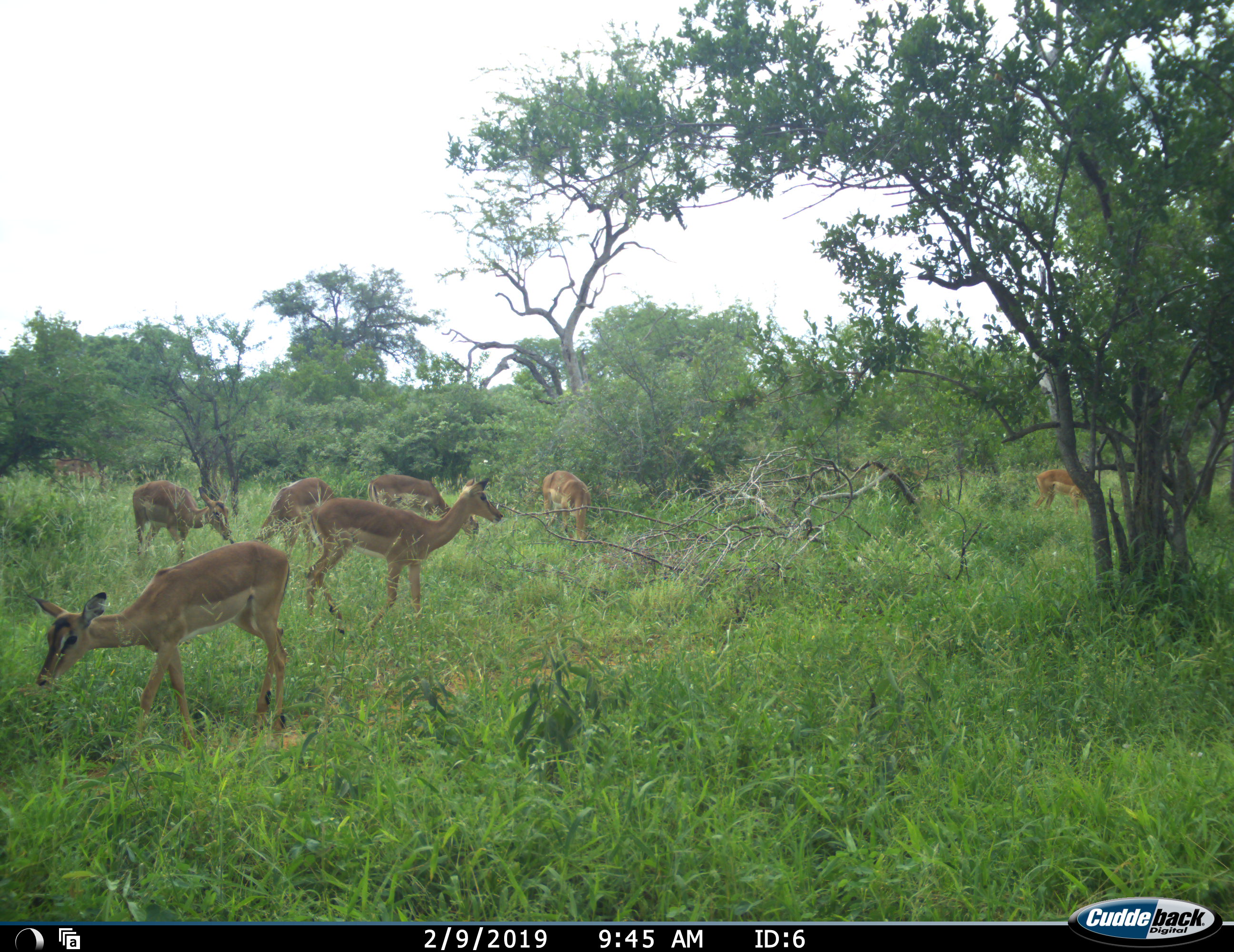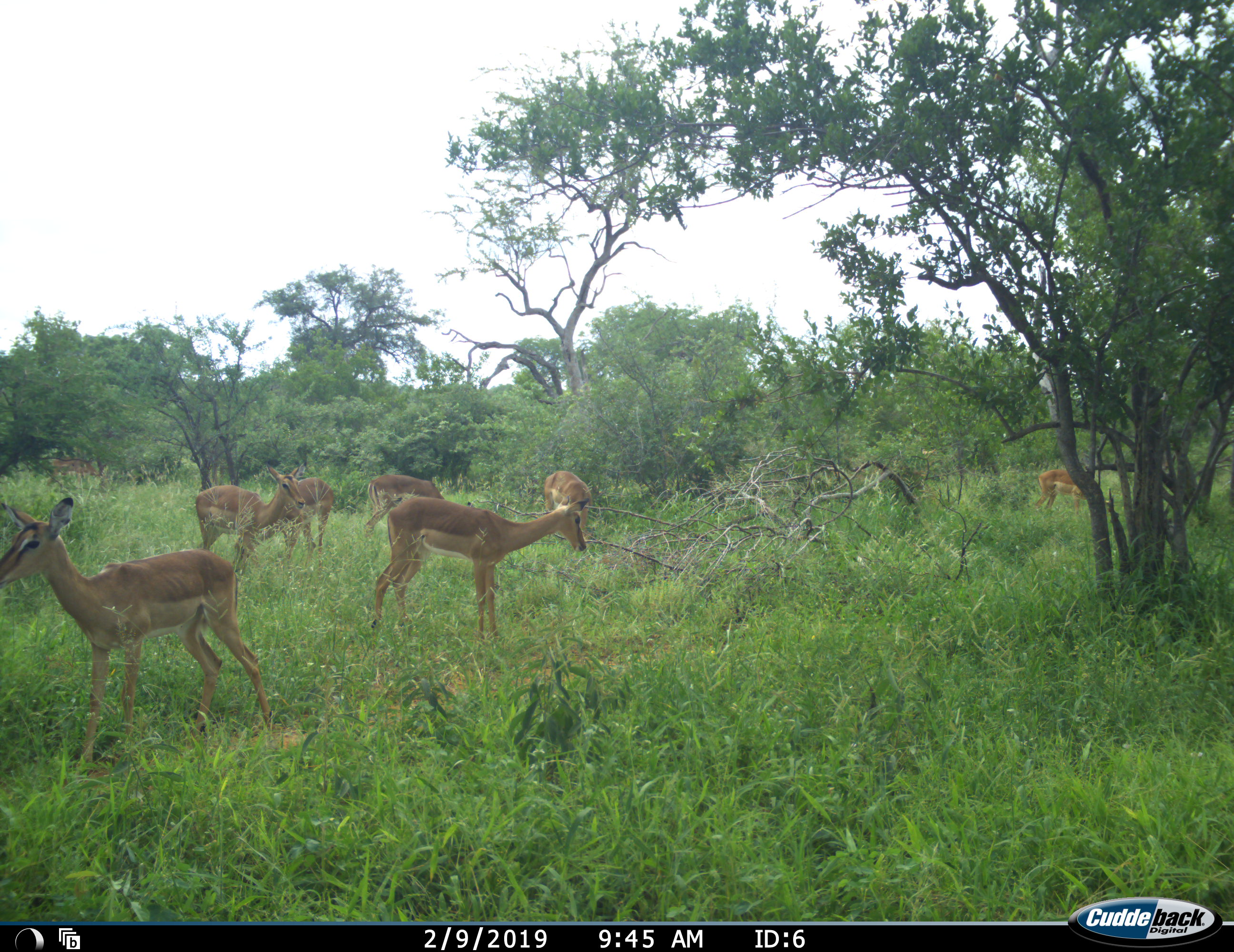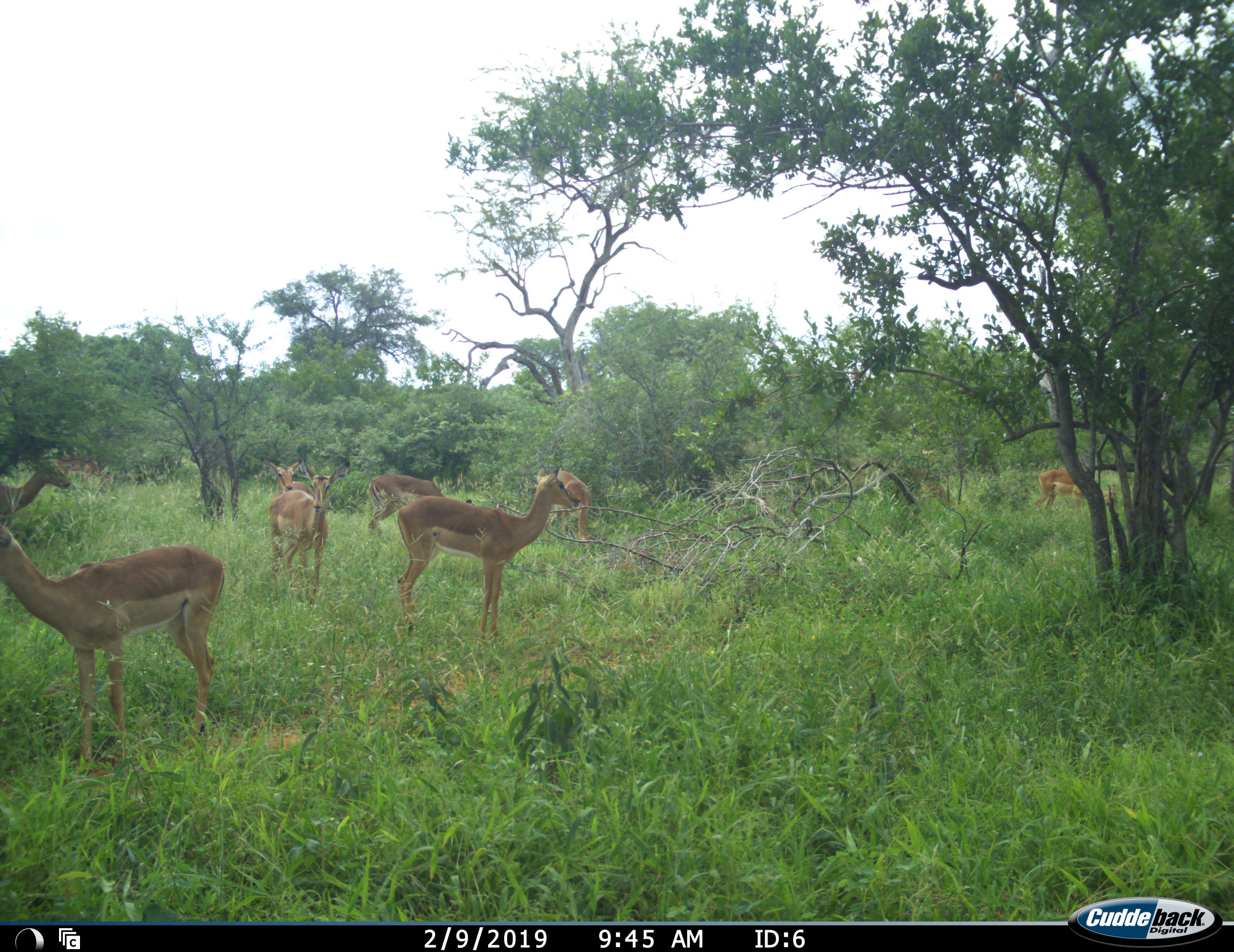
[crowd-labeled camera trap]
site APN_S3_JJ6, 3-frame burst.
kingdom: Animalia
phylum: Chordata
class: Mammalia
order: Artiodactyla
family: Bovidae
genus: Aepyceros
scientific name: Aepyceros melampus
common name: impala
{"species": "impala (Aepyceros melampus)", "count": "8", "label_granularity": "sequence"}